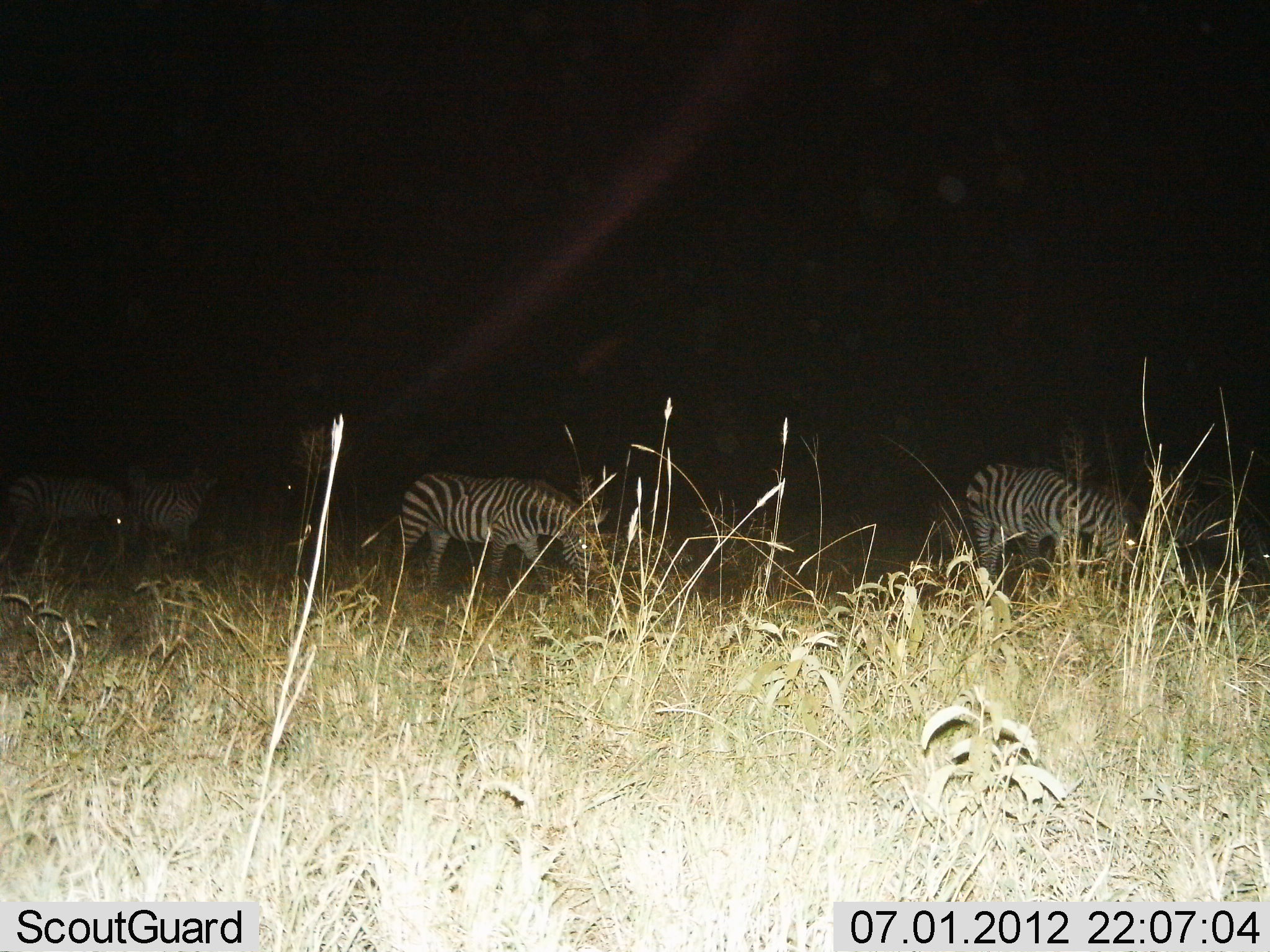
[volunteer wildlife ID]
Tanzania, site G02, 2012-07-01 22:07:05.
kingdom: Animalia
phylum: Chordata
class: Mammalia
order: Perissodactyla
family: Equidae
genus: Equus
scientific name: Equus quagga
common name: plains zebra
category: zebra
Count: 4.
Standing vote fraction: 60%.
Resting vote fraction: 0%.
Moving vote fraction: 20%.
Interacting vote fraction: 0%.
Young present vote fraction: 0%.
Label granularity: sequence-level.